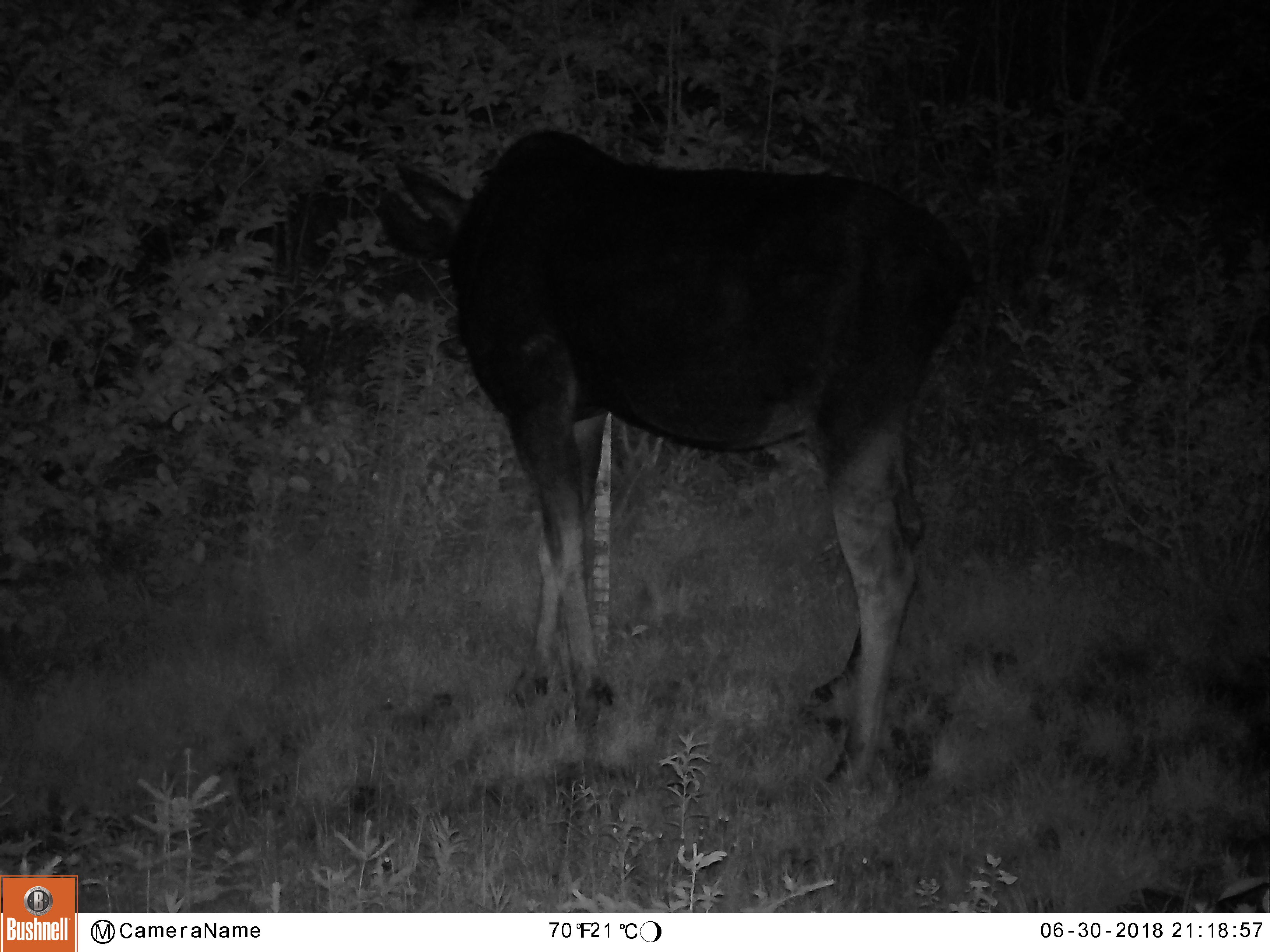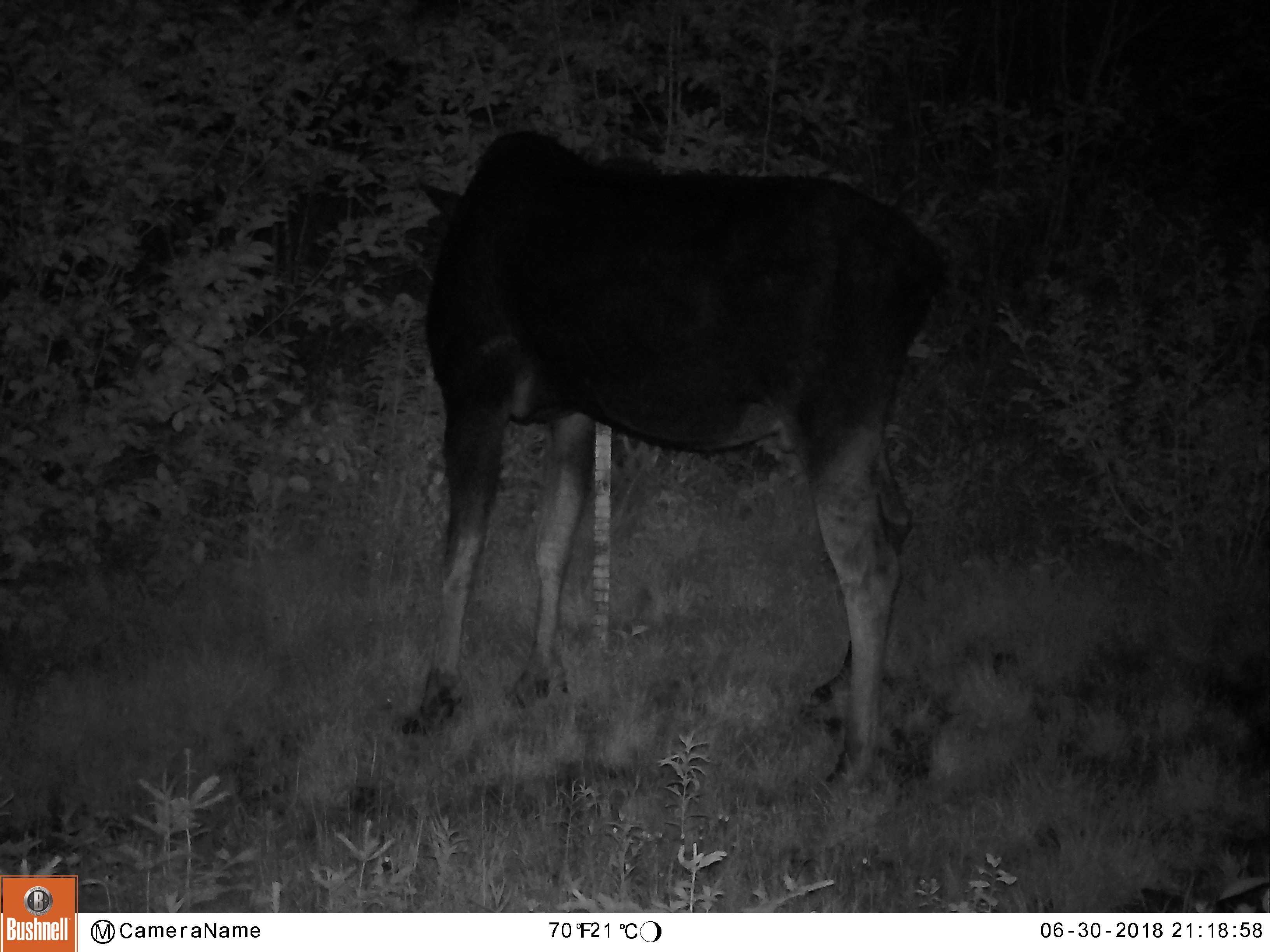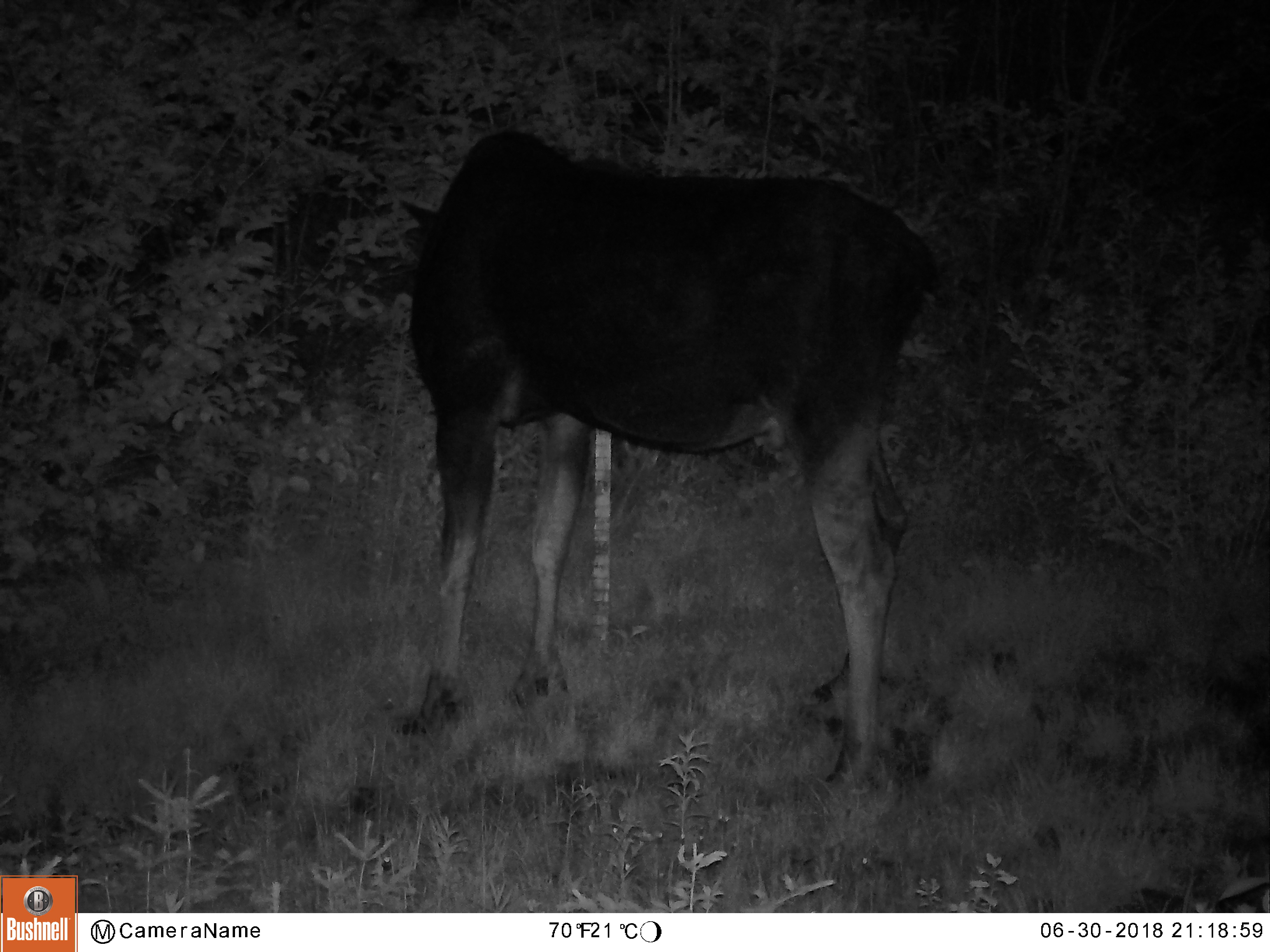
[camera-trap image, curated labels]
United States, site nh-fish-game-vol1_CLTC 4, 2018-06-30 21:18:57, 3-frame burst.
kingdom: Animalia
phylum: Chordata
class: Mammalia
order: Artiodactyla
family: Cervidae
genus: Alces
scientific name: Alces alces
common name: moose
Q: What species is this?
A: Moose (Alces alces).